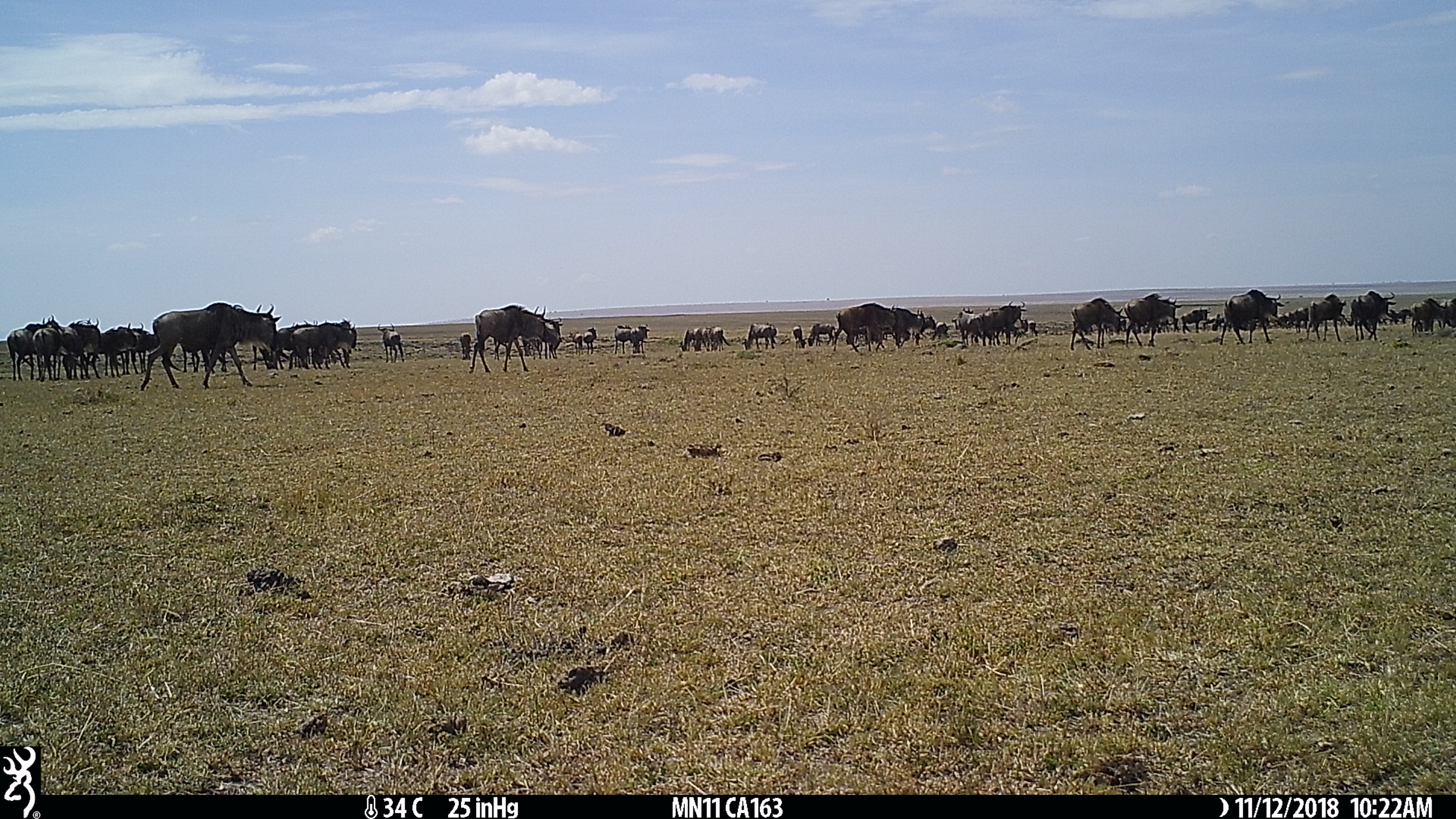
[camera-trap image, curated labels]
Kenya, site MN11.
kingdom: Animalia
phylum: Chordata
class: Mammalia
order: Artiodactyla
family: Bovidae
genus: Connochaetes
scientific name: Connochaetes taurinus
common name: blue wildebeest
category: wildebeest